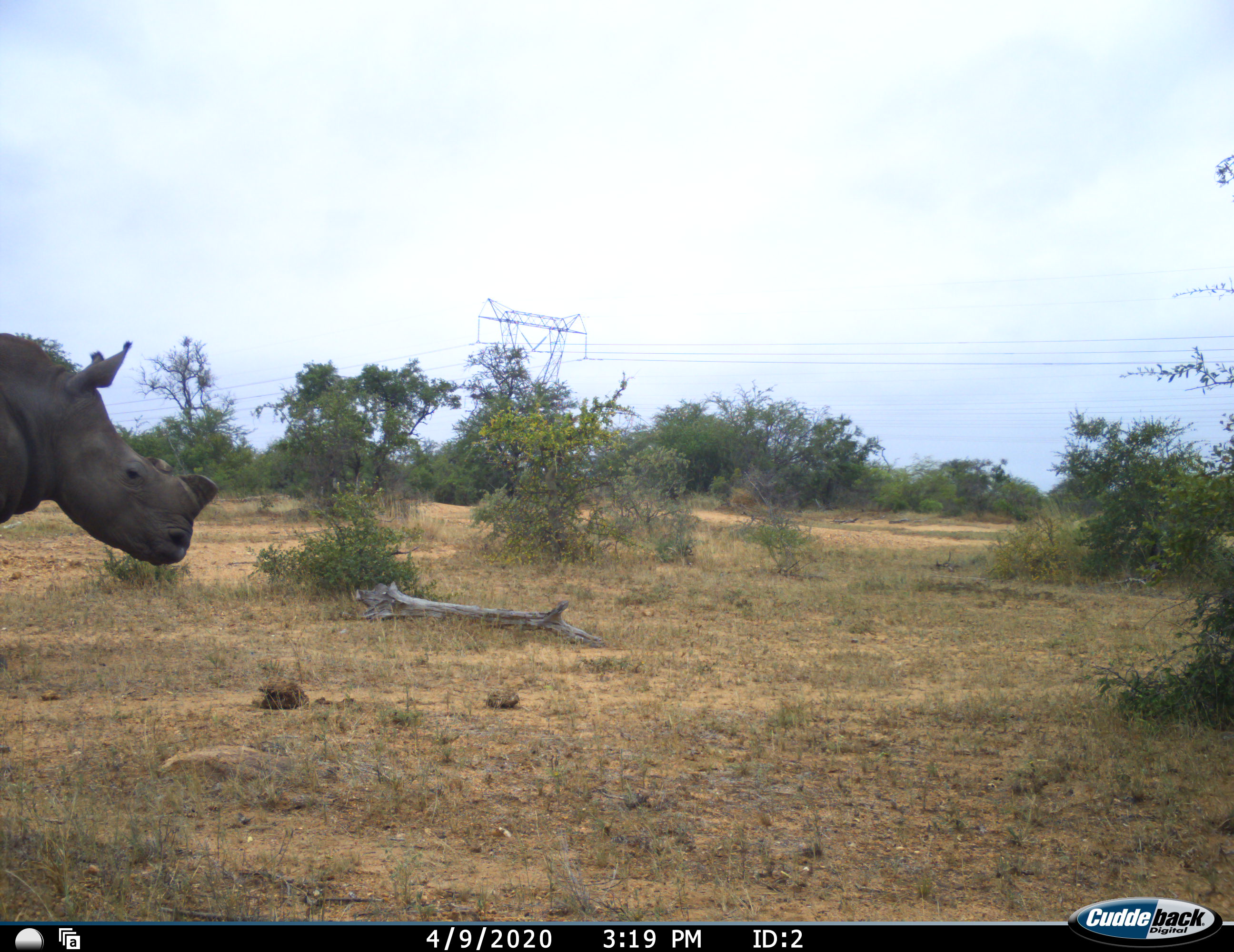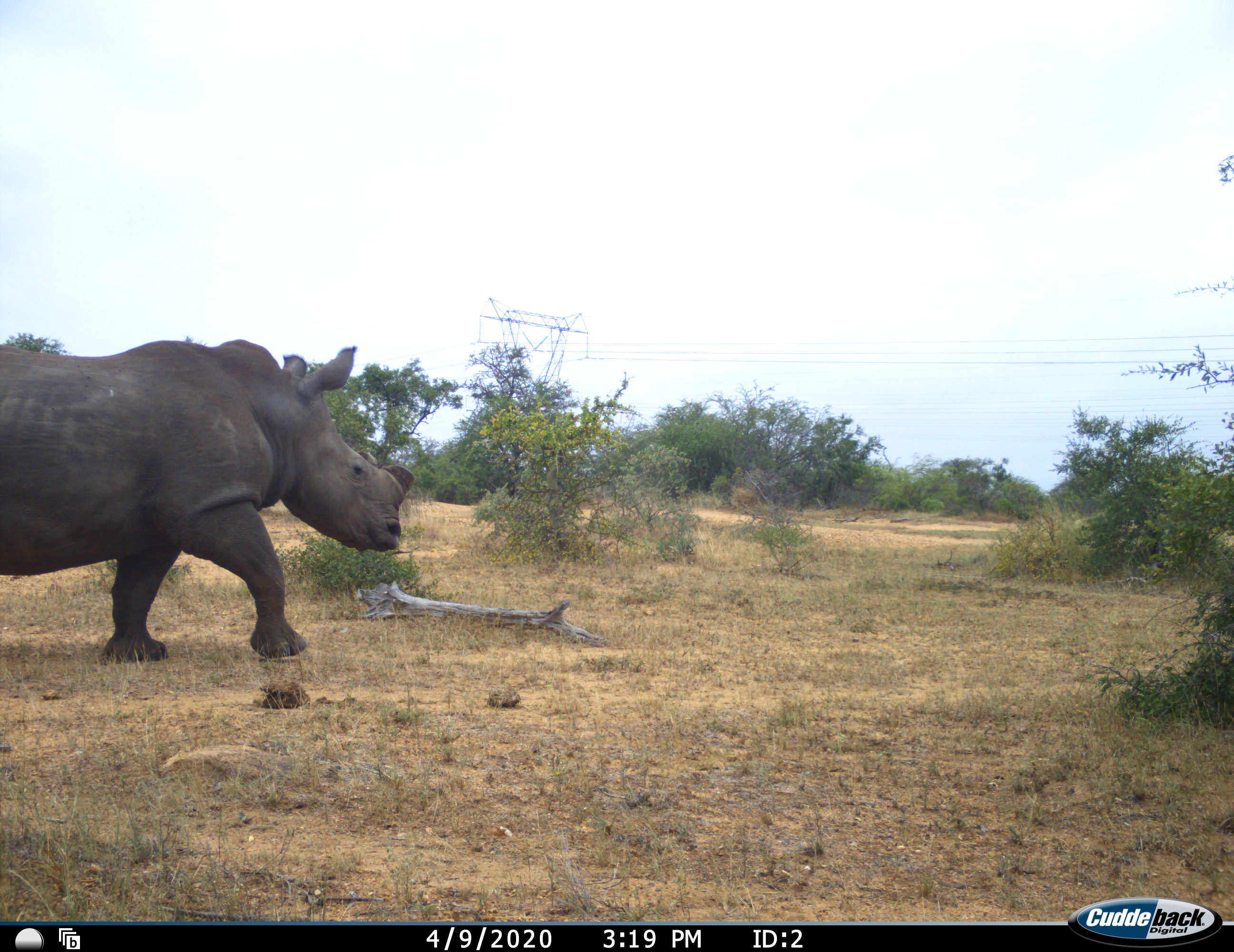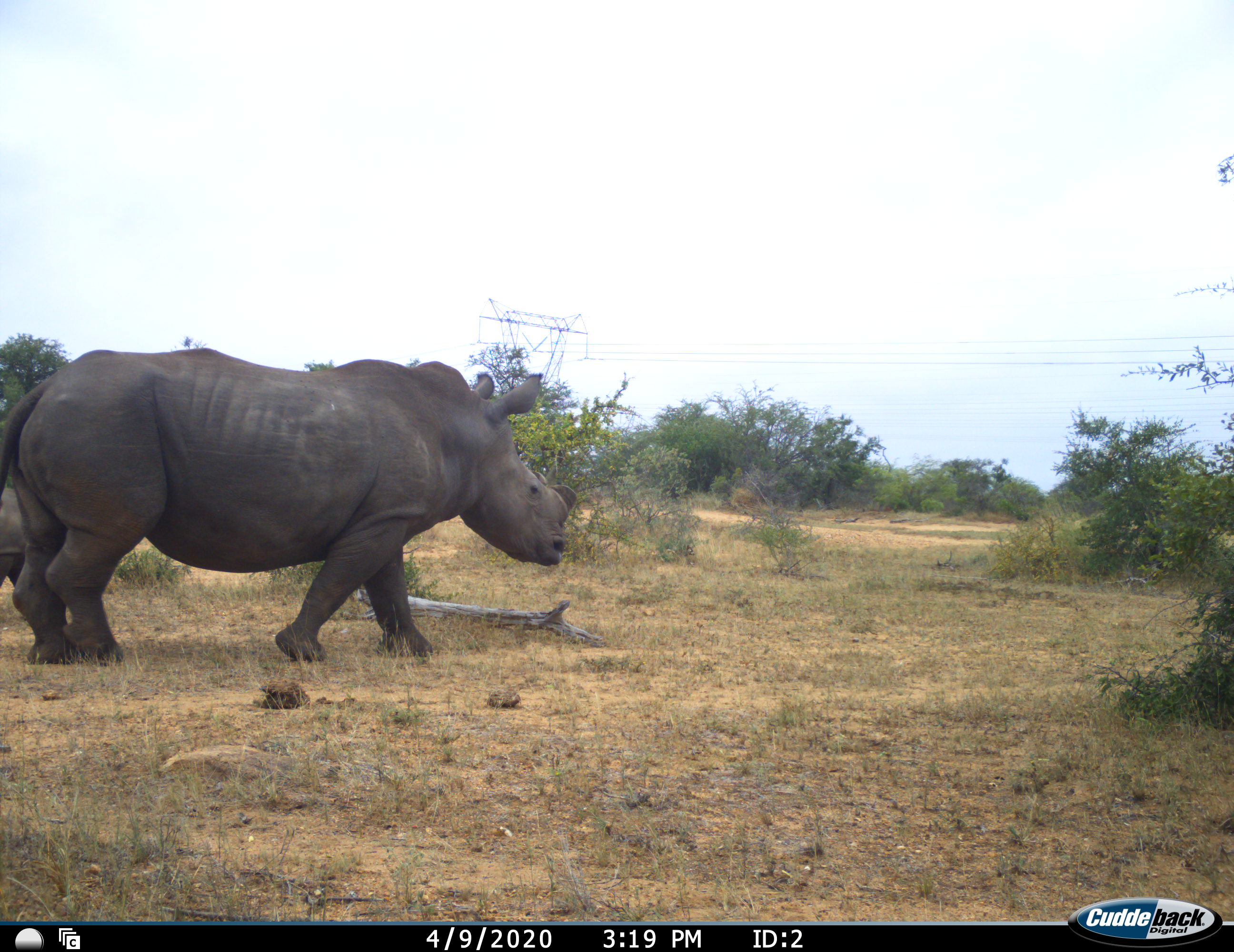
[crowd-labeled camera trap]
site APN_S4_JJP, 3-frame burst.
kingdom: Animalia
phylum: Chordata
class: Mammalia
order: Perissodactyla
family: Rhinocerotidae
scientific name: Rhinocerotidae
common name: unknown rhinoceros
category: rhinocerosunknown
Rhinocerosunknown (unknown rhinoceros) (Rhinocerotidae), count 2. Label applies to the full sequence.